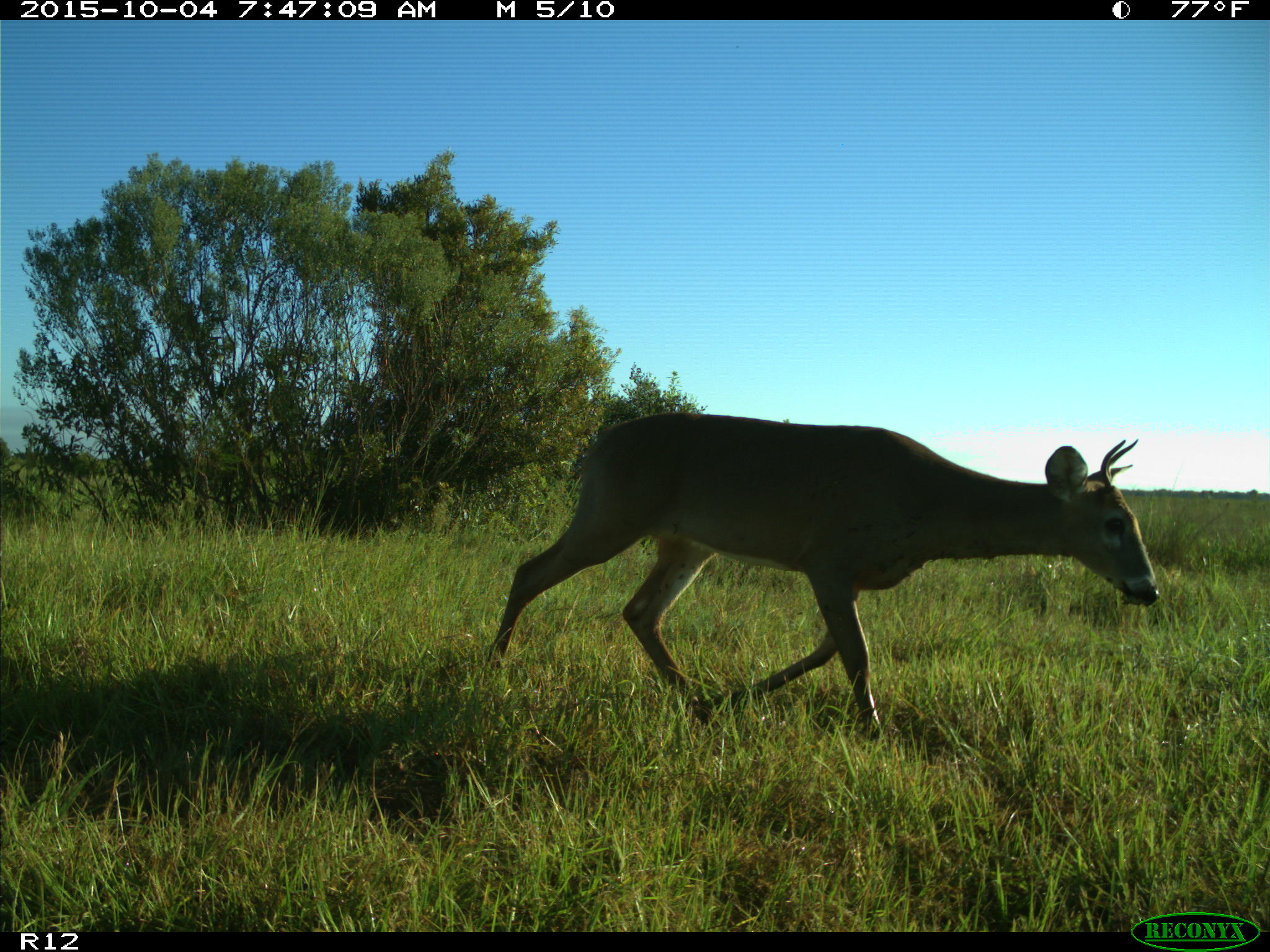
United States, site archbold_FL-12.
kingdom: Animalia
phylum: Chordata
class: Mammalia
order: Artiodactyla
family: Cervidae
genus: Odocoileus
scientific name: Odocoileus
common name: deer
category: unidentified deer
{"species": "unidentified deer (deer) (Odocoileus)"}